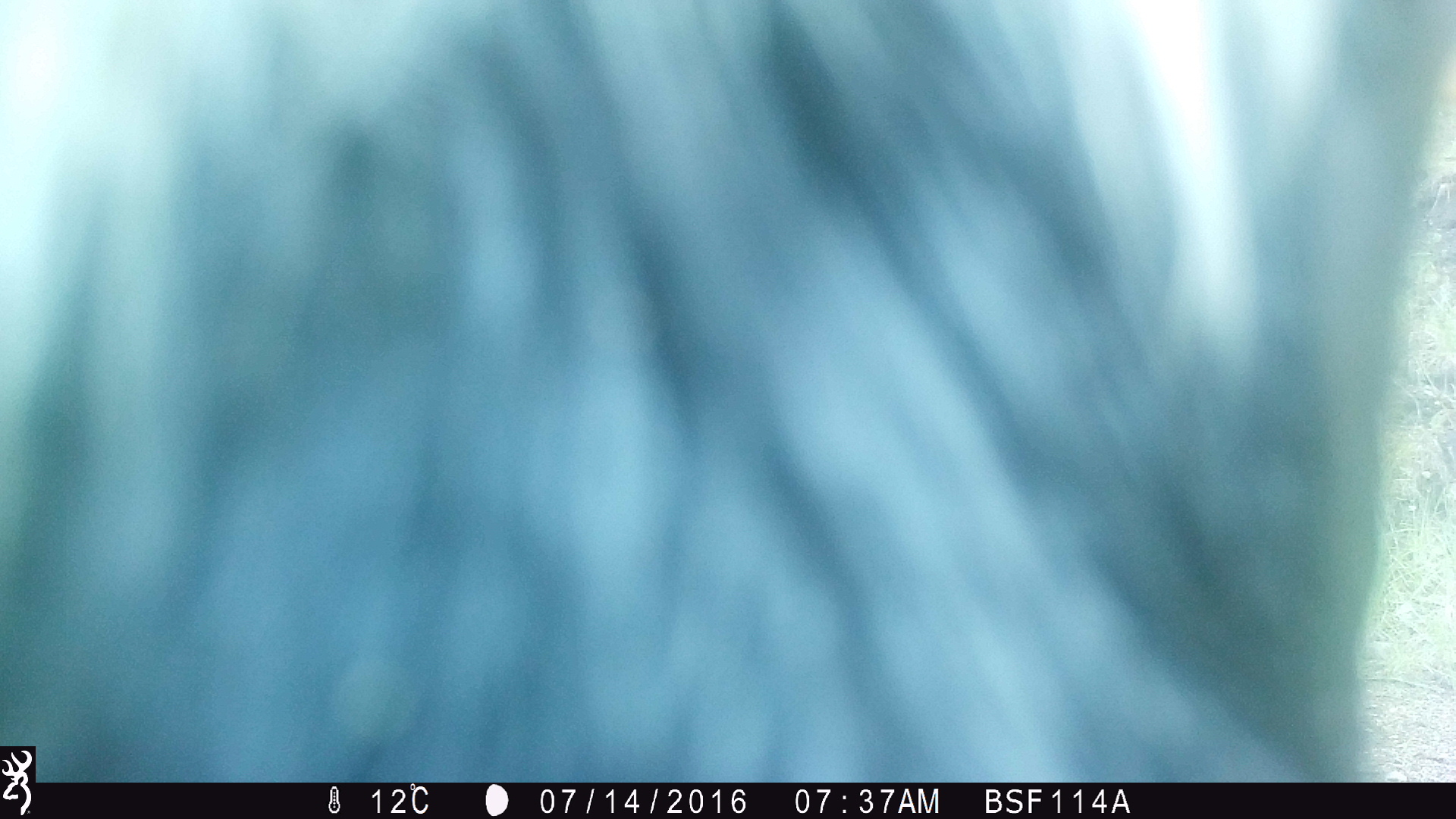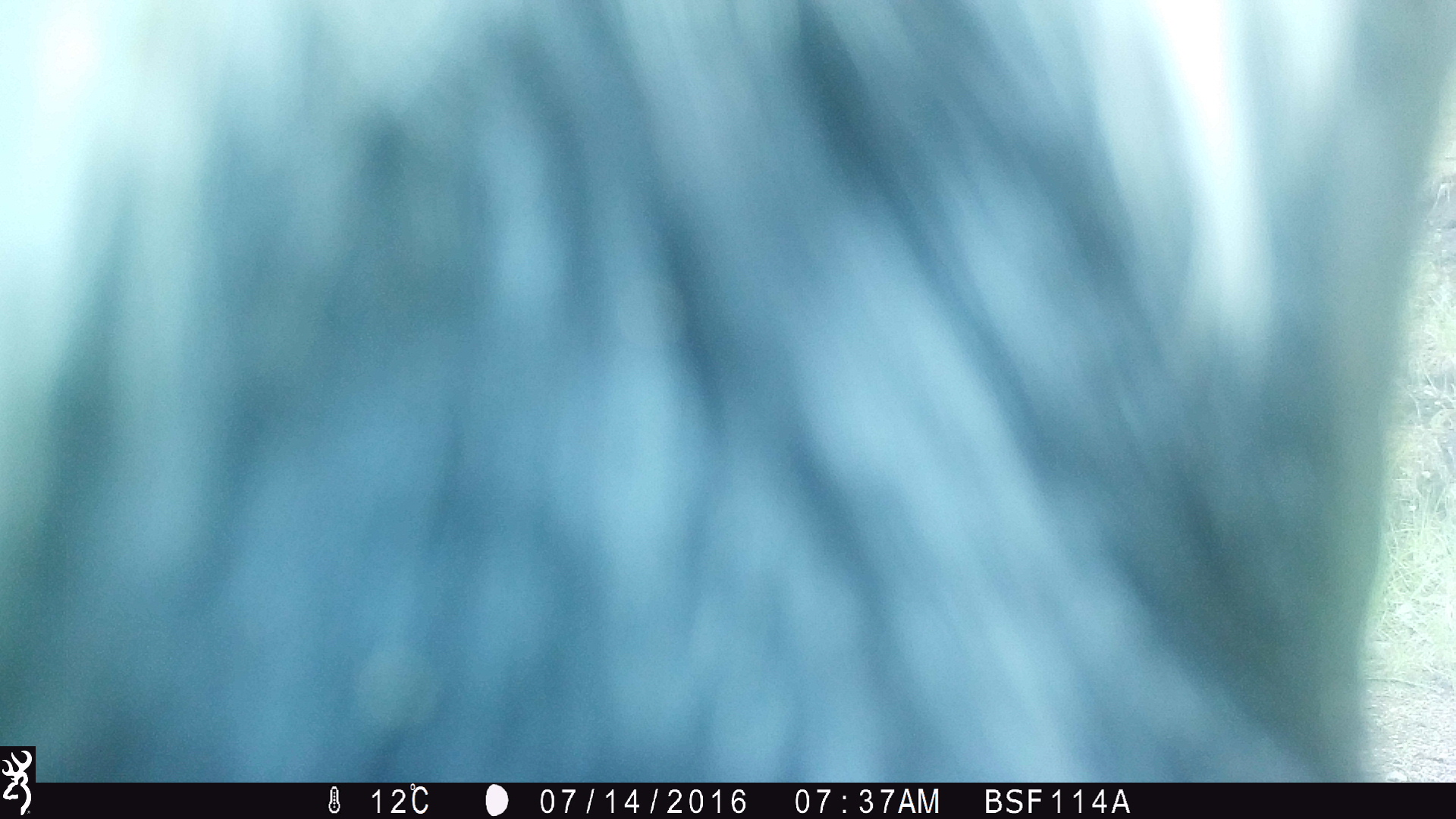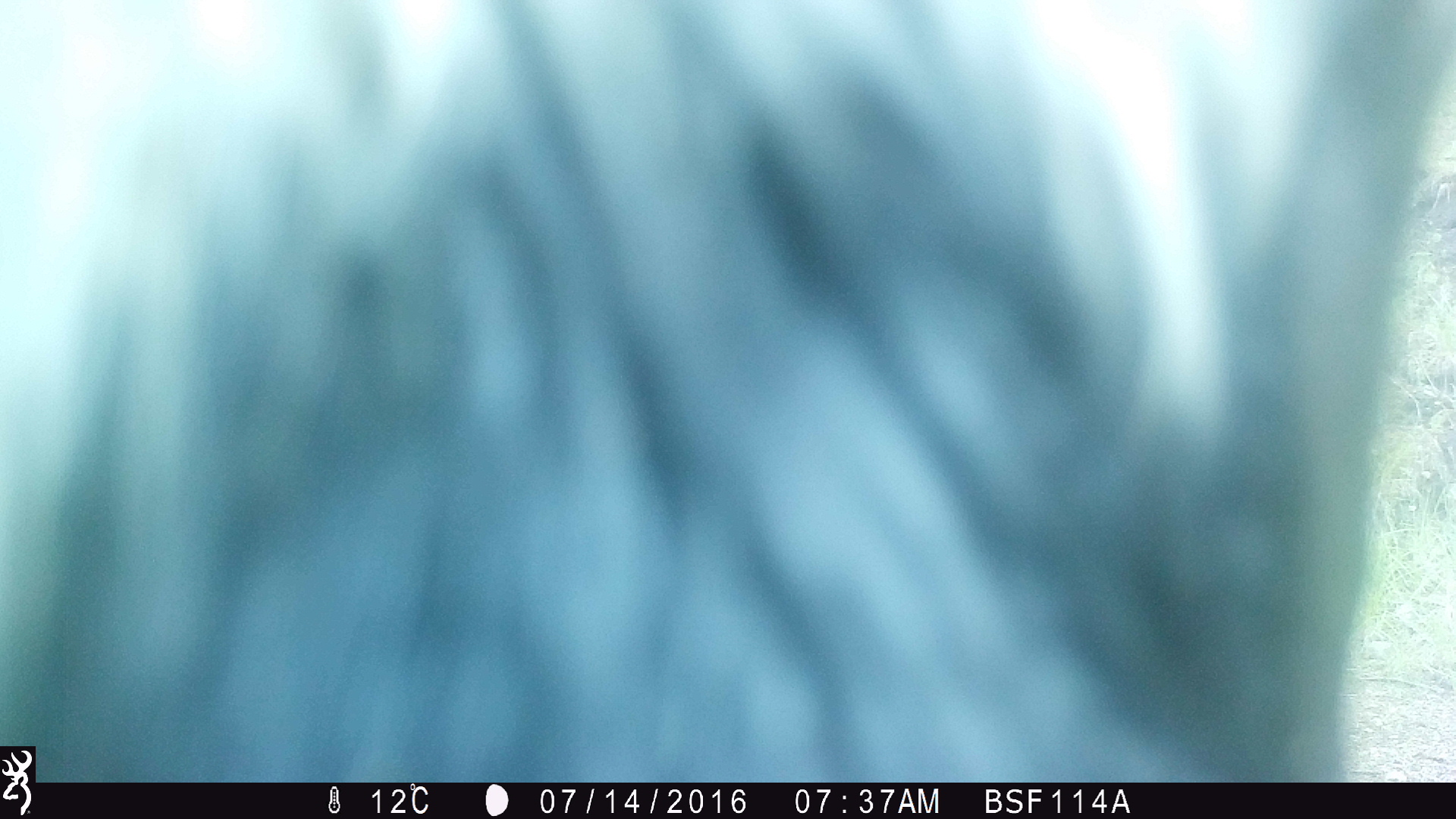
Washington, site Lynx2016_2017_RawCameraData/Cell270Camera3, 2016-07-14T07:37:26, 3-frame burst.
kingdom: Animalia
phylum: Chordata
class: Mammalia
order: Artiodactyla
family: Bovidae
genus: Bos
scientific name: Bos taurus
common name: domestic cattle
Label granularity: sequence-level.